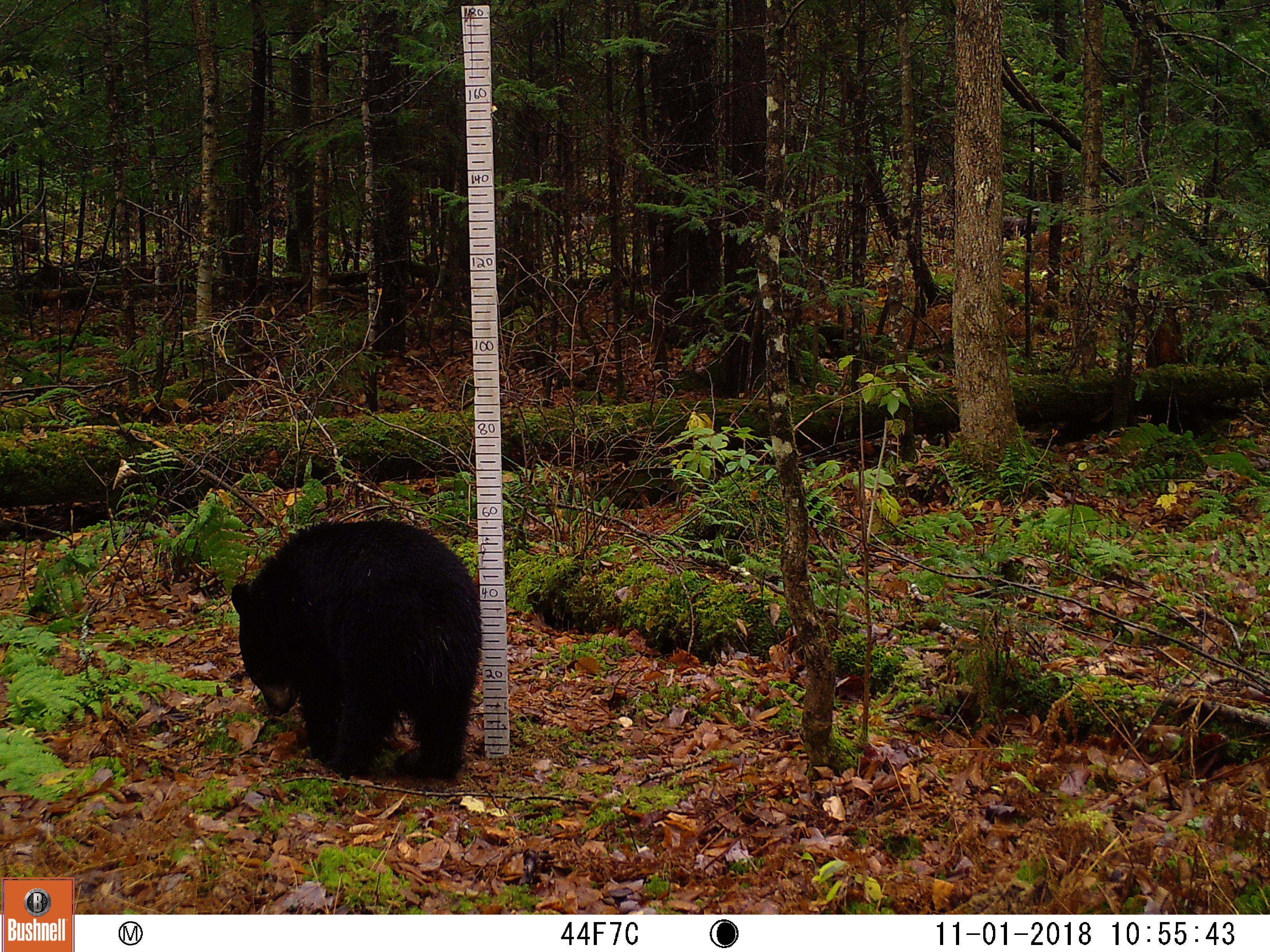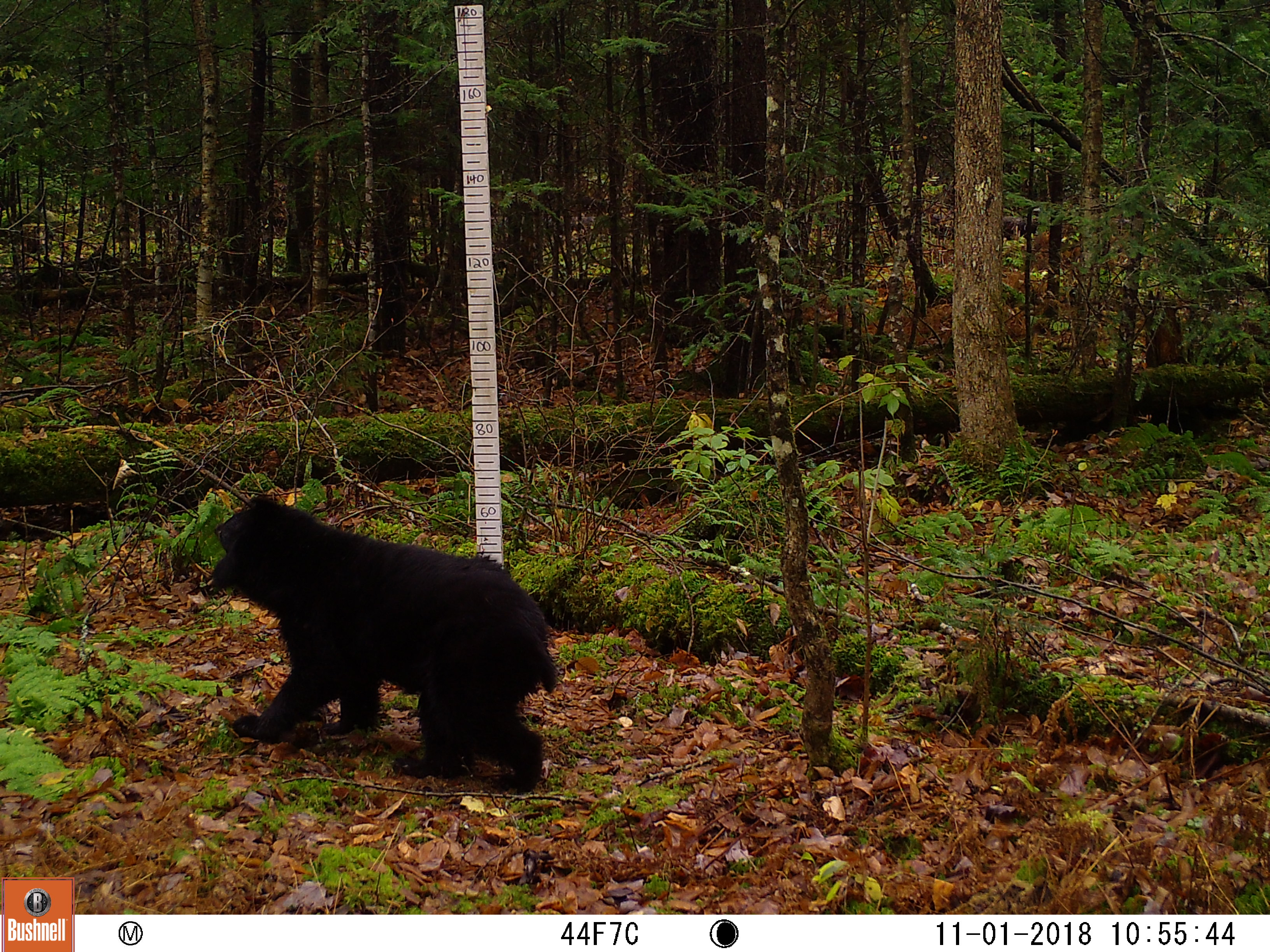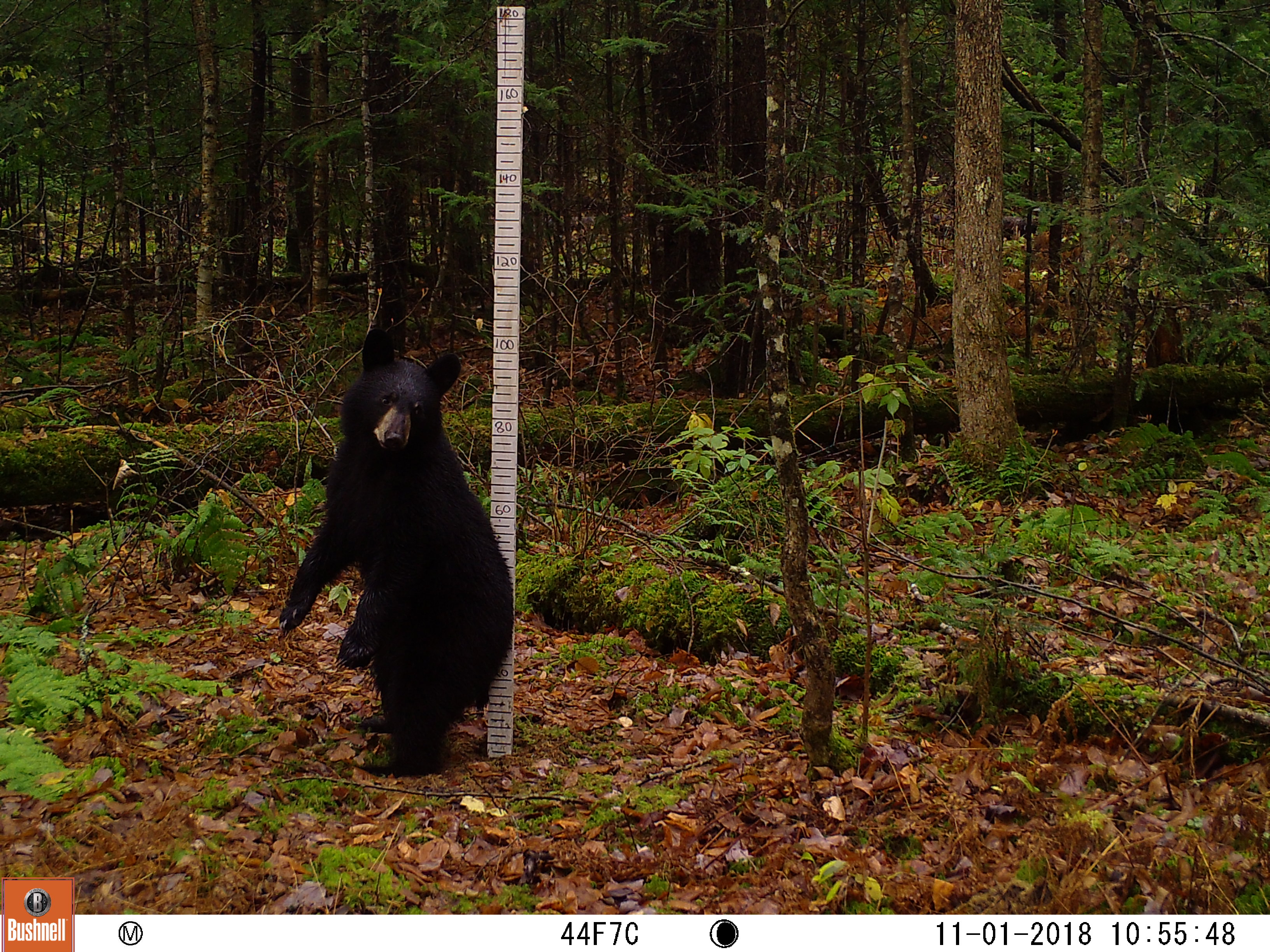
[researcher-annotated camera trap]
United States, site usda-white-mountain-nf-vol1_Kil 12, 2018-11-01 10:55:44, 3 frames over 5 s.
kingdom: Animalia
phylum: Chordata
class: Mammalia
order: Carnivora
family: Ursidae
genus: Ursus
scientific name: Ursus americanus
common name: black bear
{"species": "black bear (Ursus americanus)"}